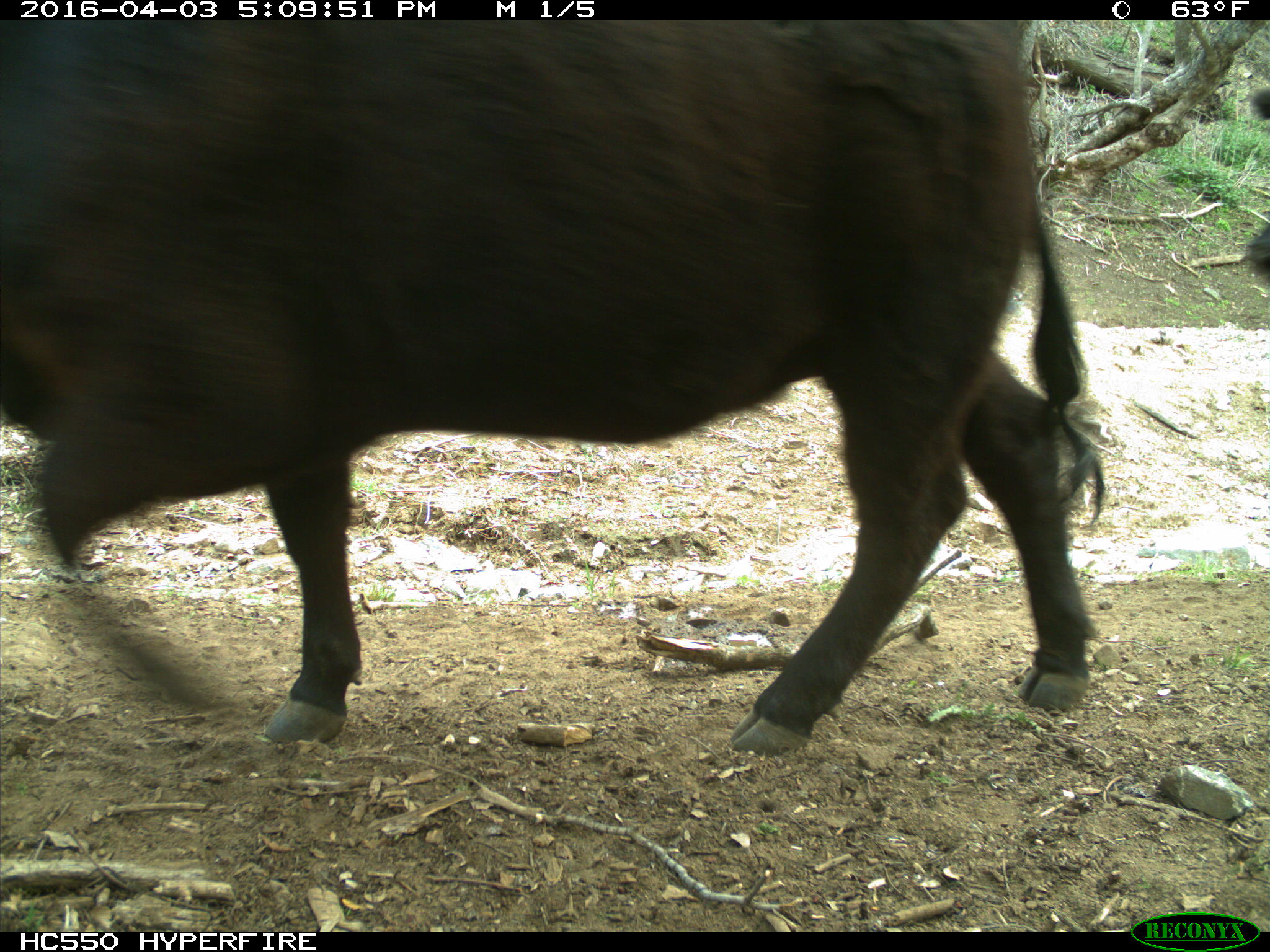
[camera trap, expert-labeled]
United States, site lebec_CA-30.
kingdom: Animalia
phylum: Chordata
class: Mammalia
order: Artiodactyla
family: Bovidae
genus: Bos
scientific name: Bos taurus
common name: domestic cow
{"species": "Bos taurus (domestic cow)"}